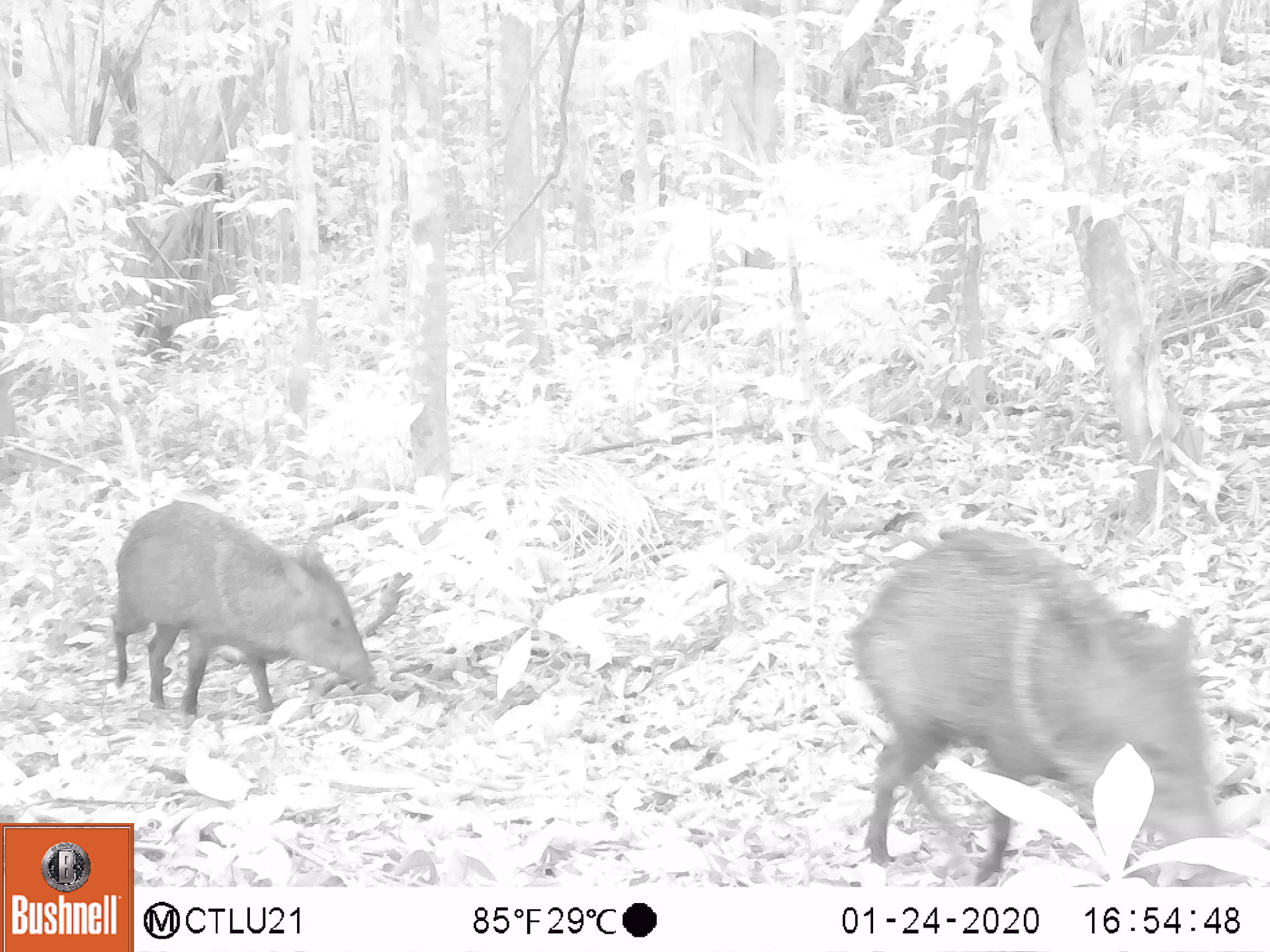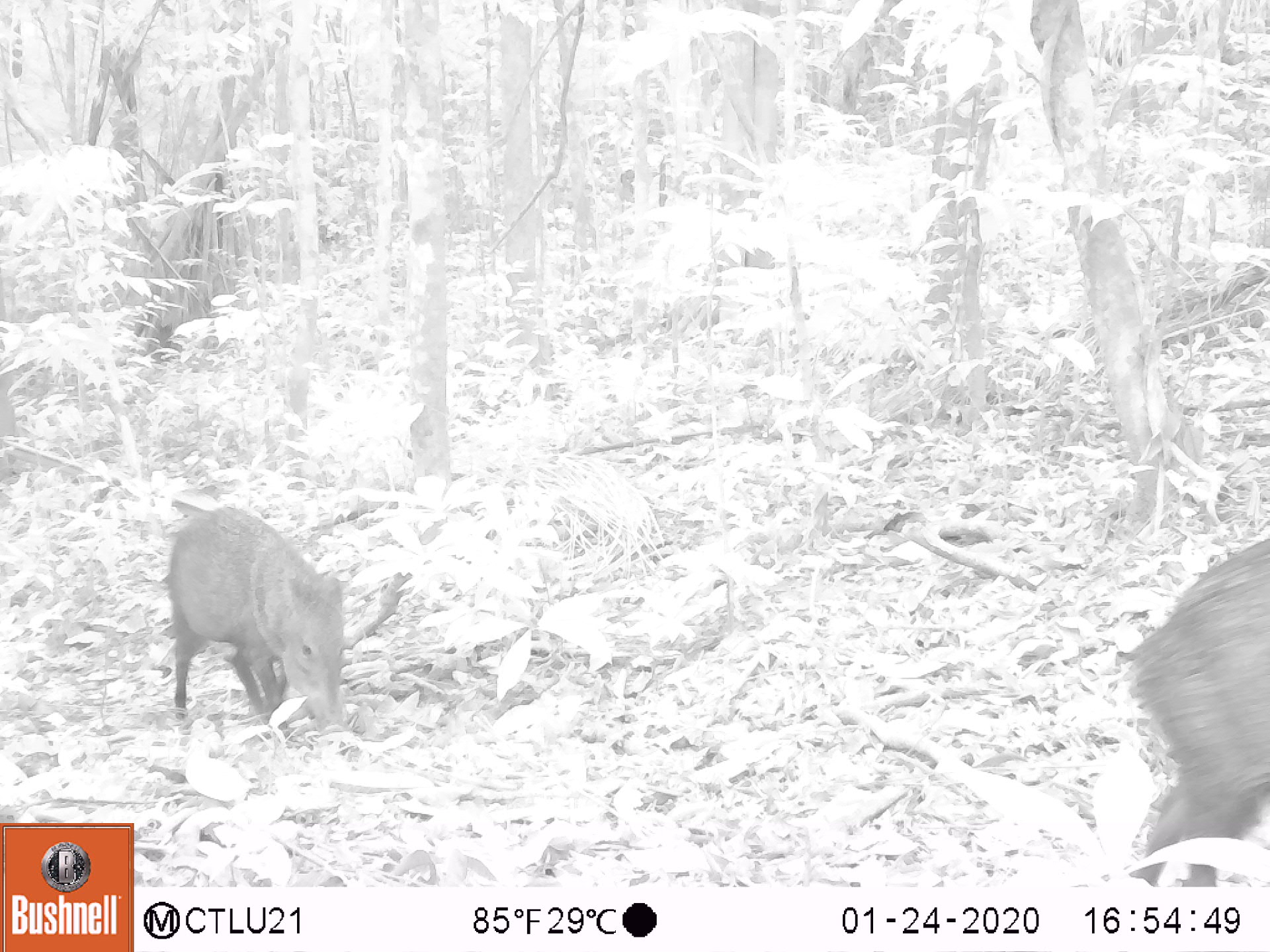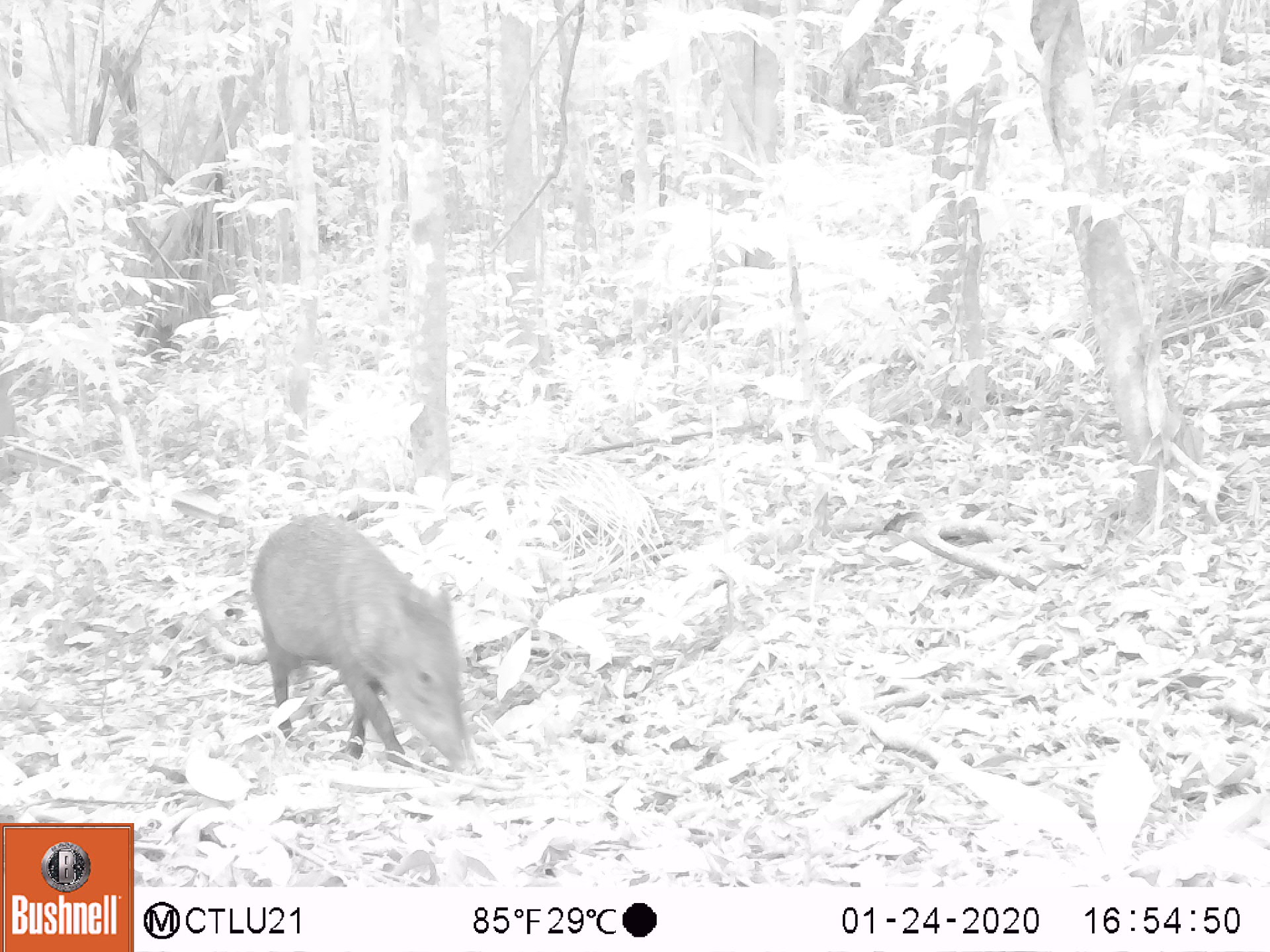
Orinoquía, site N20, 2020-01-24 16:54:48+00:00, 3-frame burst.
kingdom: Animalia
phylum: Chordata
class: Mammalia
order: Artiodactyla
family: Tayassuidae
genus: Pecari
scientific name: Pecari tajacu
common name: collared peccary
Collared peccary (Pecari tajacu).